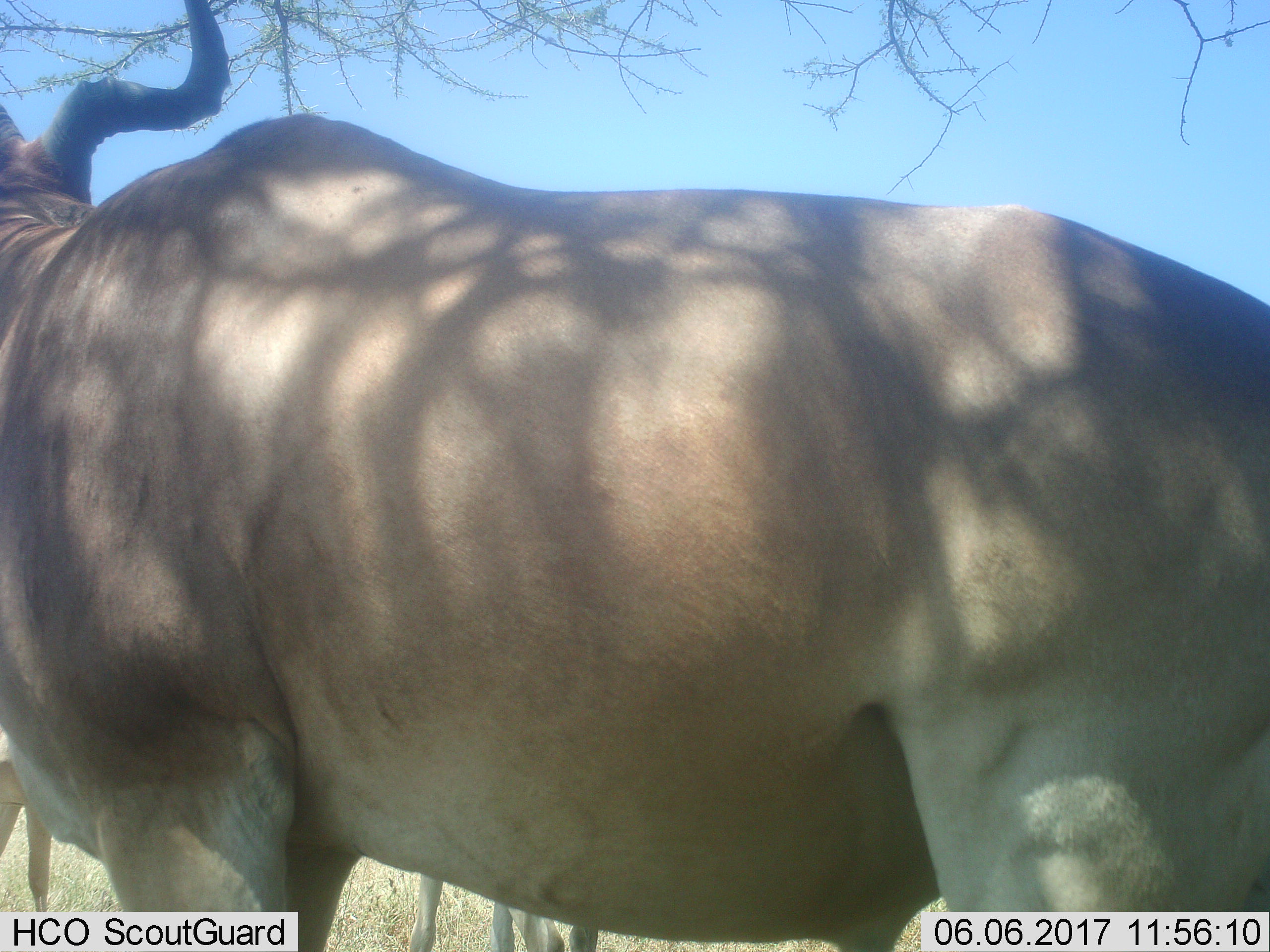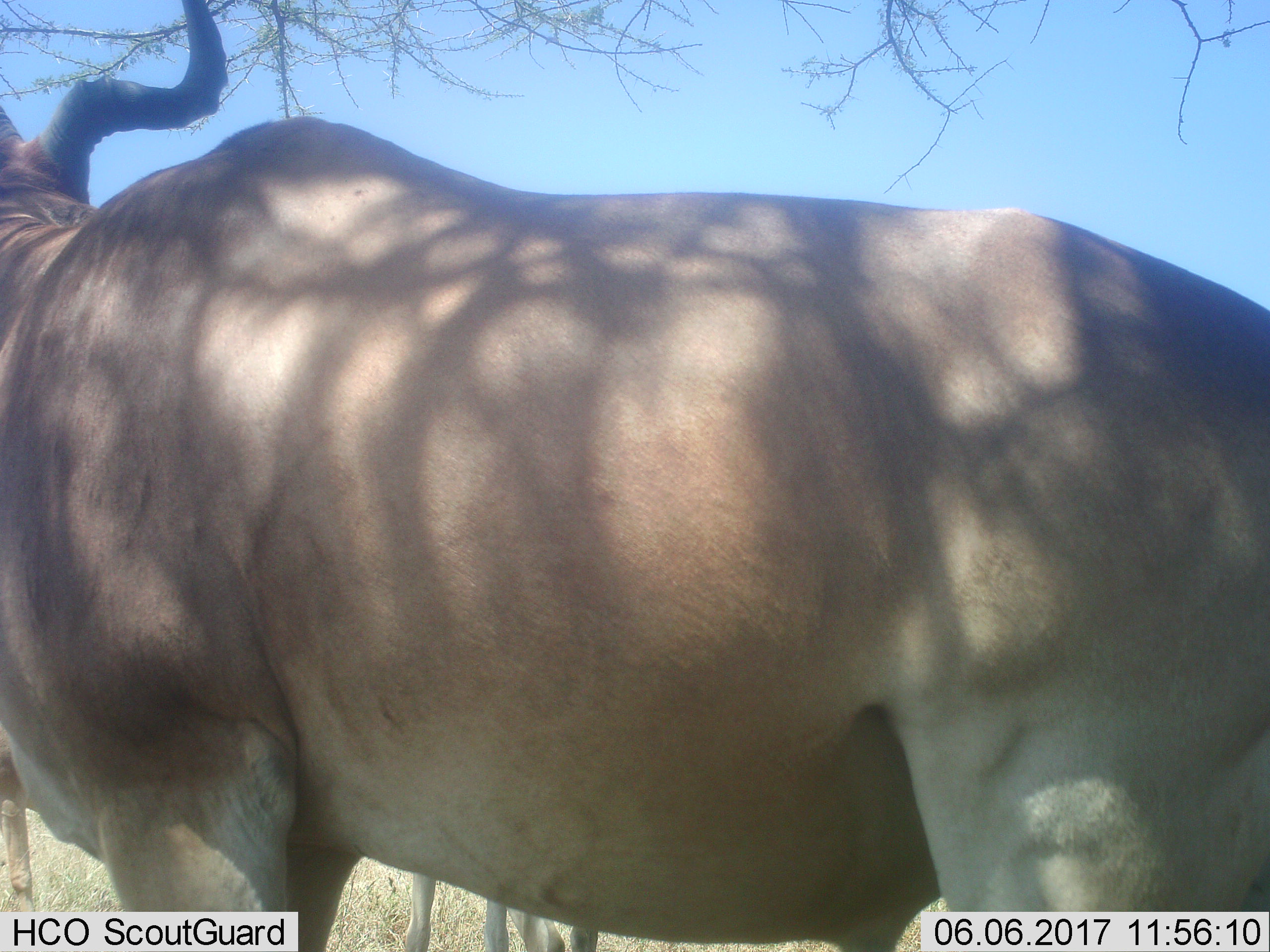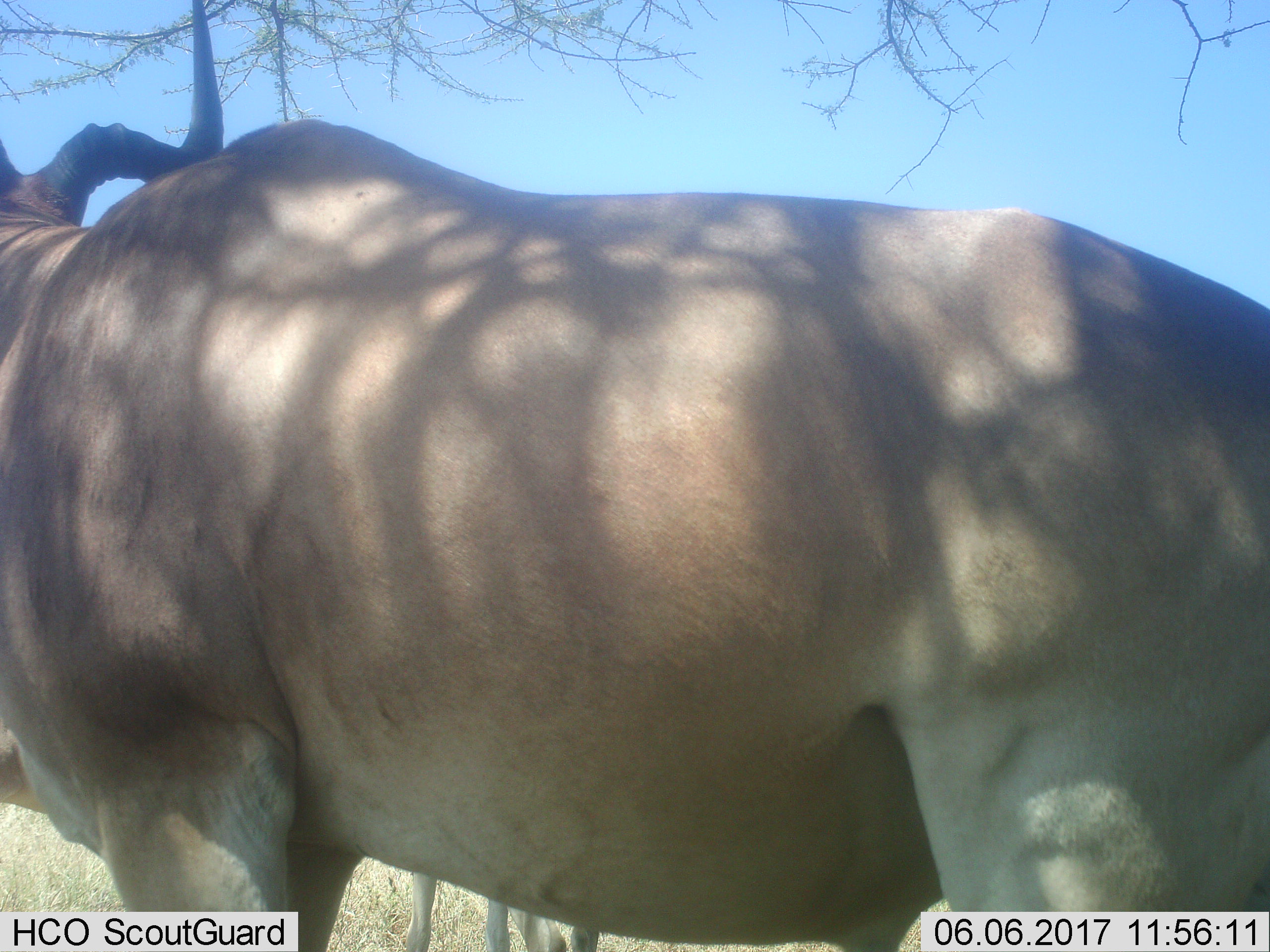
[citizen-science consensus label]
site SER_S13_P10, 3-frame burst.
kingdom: Animalia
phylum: Chordata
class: Mammalia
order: Artiodactyla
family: Bovidae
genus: Alcelaphus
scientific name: Alcelaphus buselaphus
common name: hartebeest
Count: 3.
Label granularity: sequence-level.